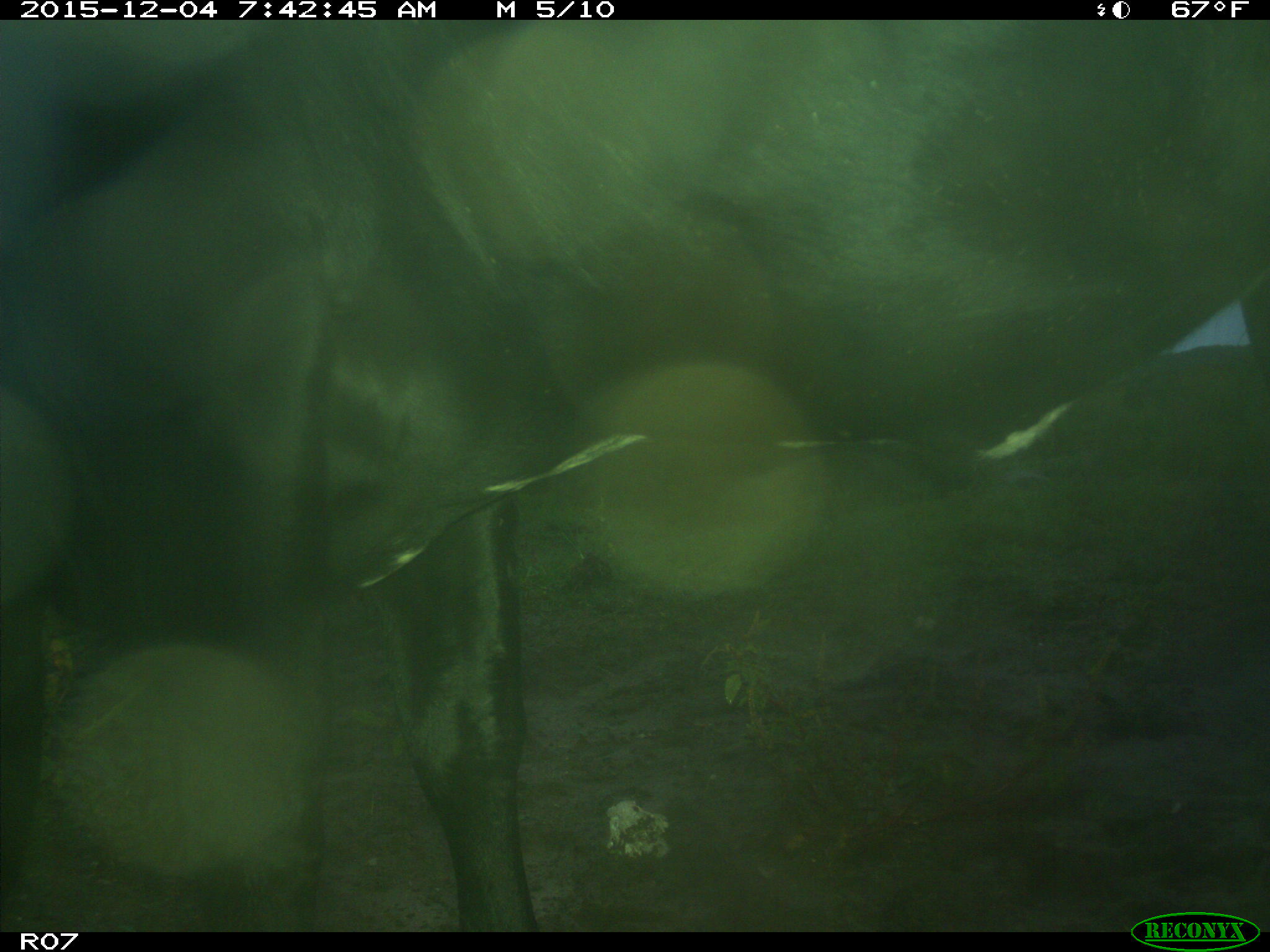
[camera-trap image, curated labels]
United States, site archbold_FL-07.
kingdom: Animalia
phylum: Chordata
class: Mammalia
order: Artiodactyla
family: Bovidae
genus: Bos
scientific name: Bos taurus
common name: domestic cow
Bos taurus (domestic cow).